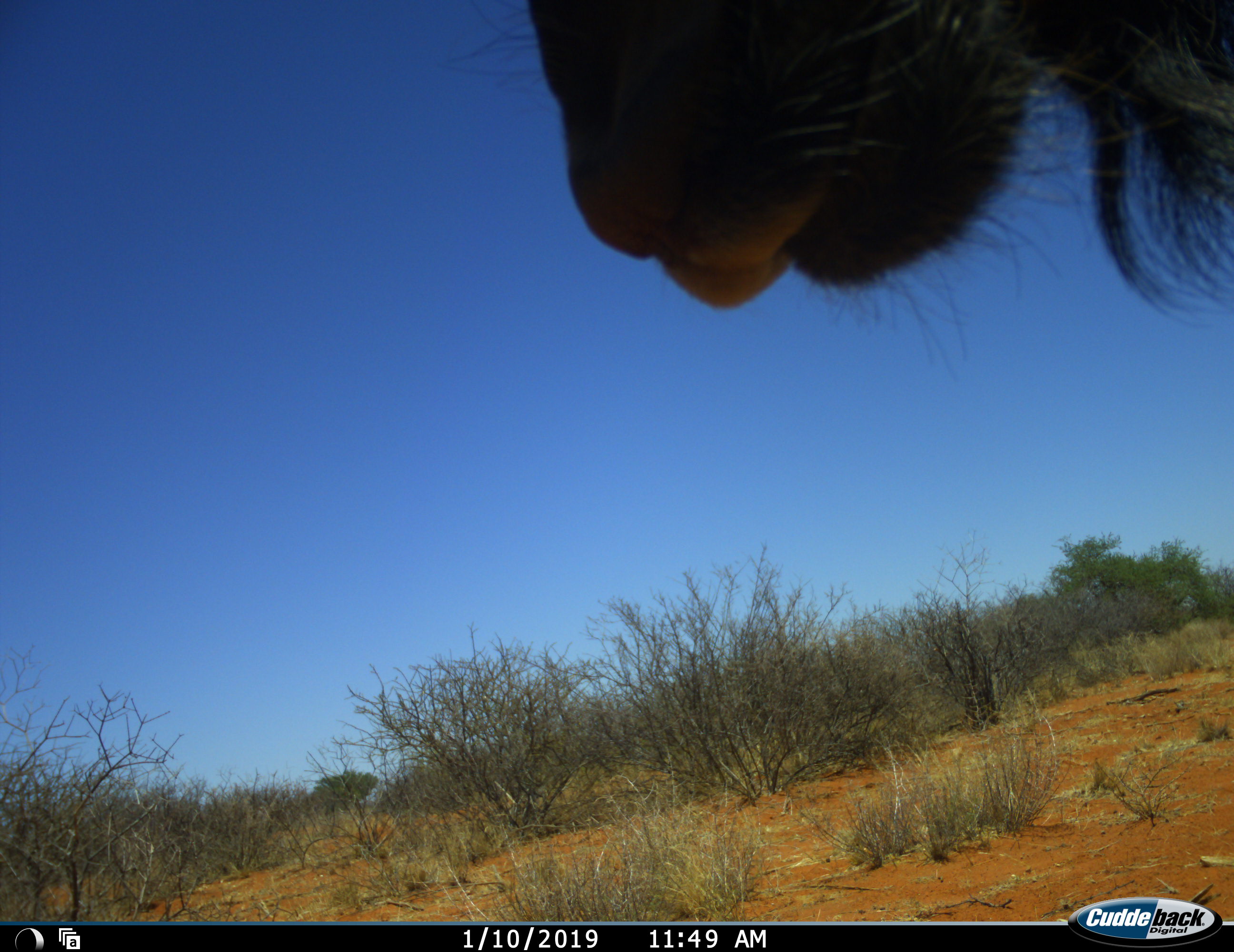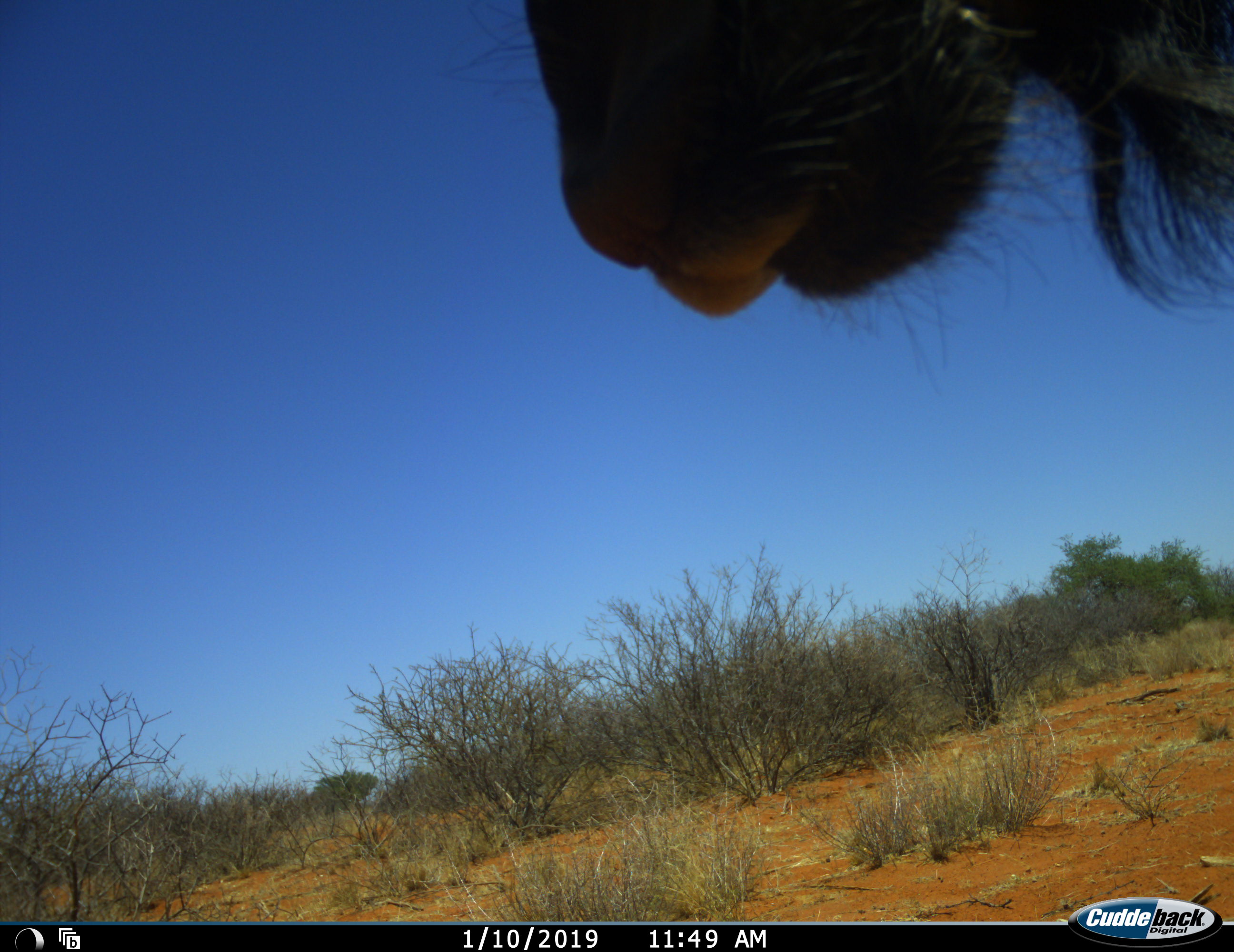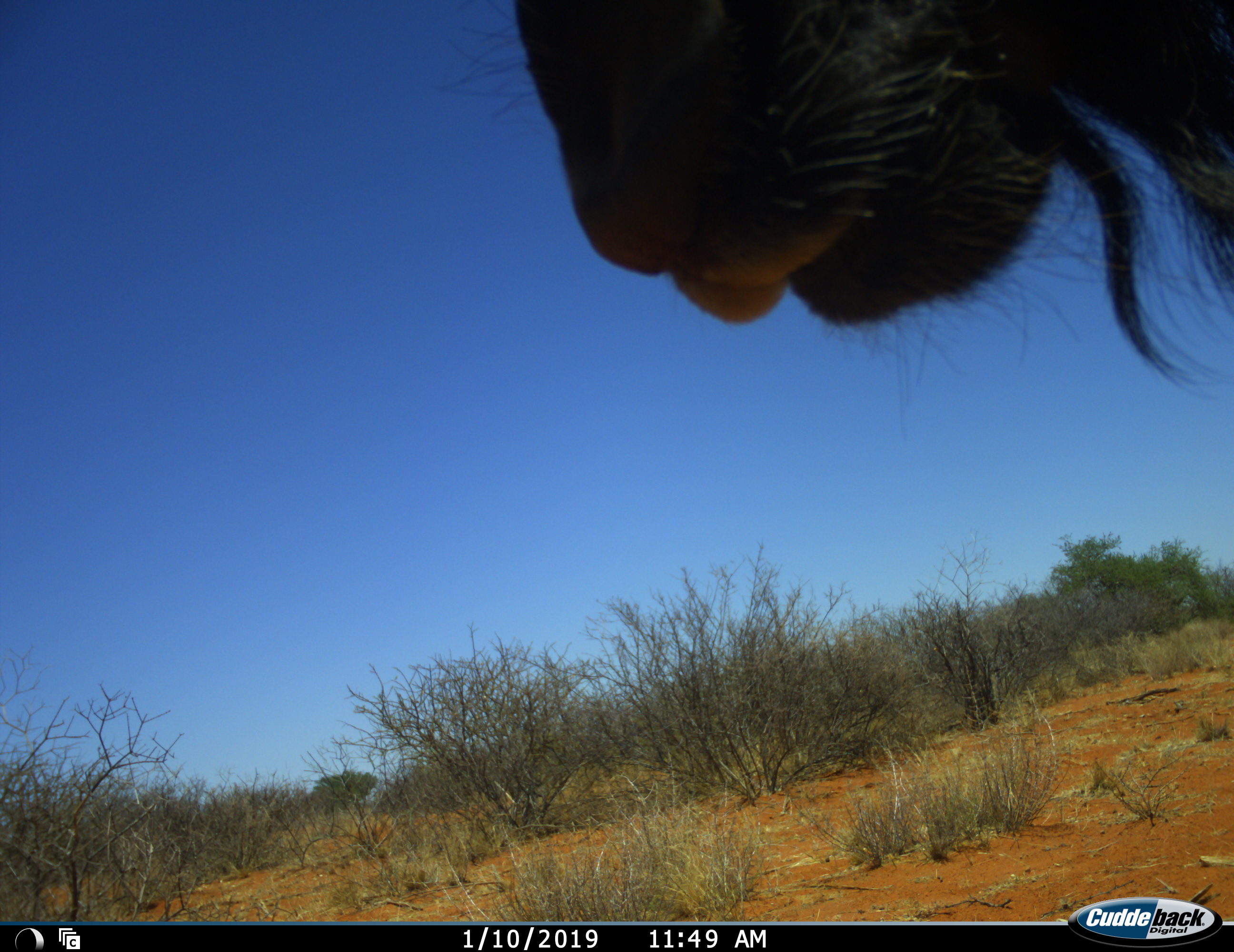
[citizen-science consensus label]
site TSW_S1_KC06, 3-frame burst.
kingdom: Animalia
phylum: Chordata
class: Mammalia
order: Artiodactyla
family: Bovidae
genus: Connochaetes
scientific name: Connochaetes taurinus taurinus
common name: blue wildebeest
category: wildebeestblue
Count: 1.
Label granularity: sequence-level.